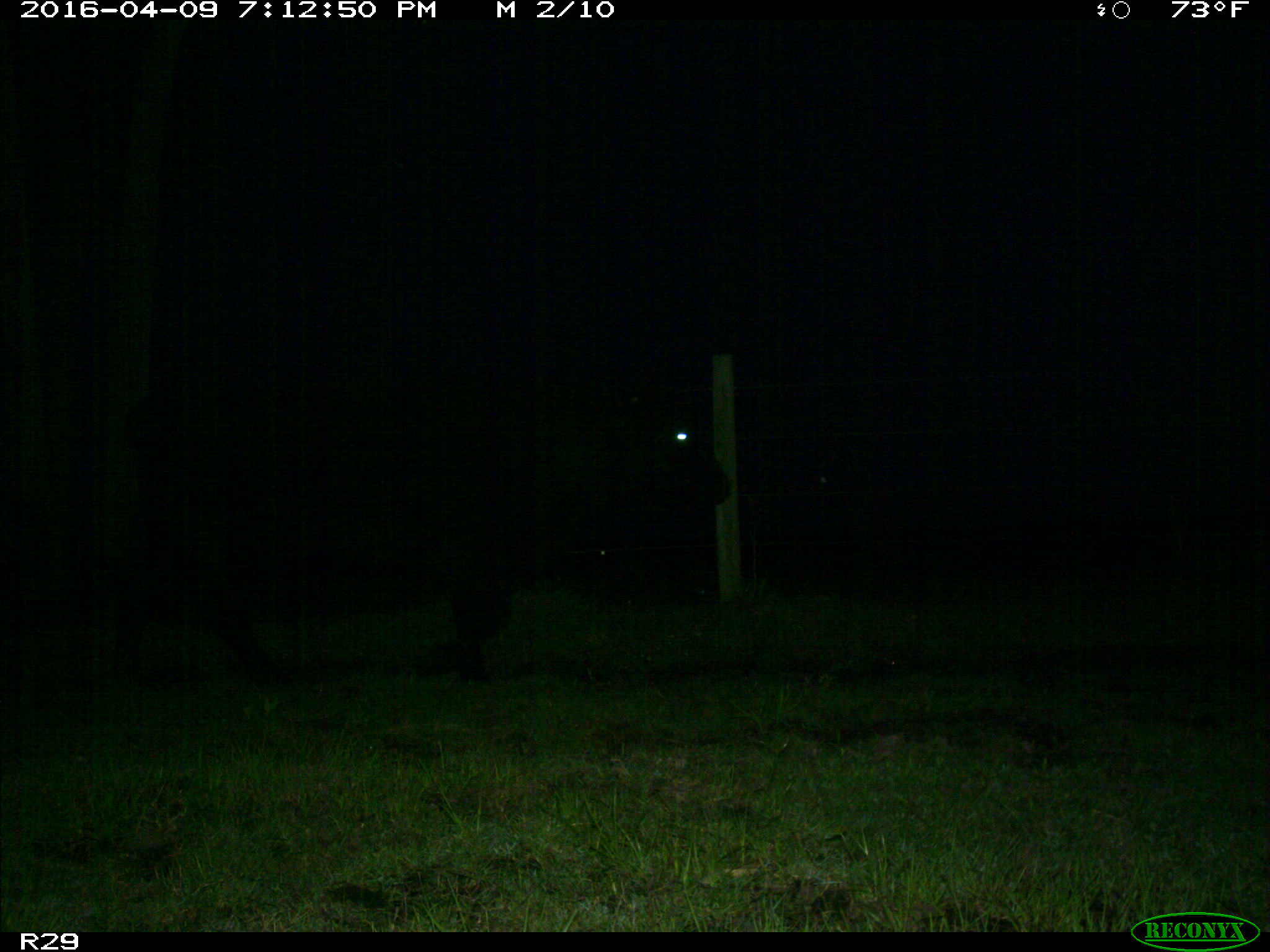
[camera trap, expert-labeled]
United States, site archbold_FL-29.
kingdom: Animalia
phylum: Chordata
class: Mammalia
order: Artiodactyla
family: Bovidae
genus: Bos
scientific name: Bos taurus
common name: domestic cow